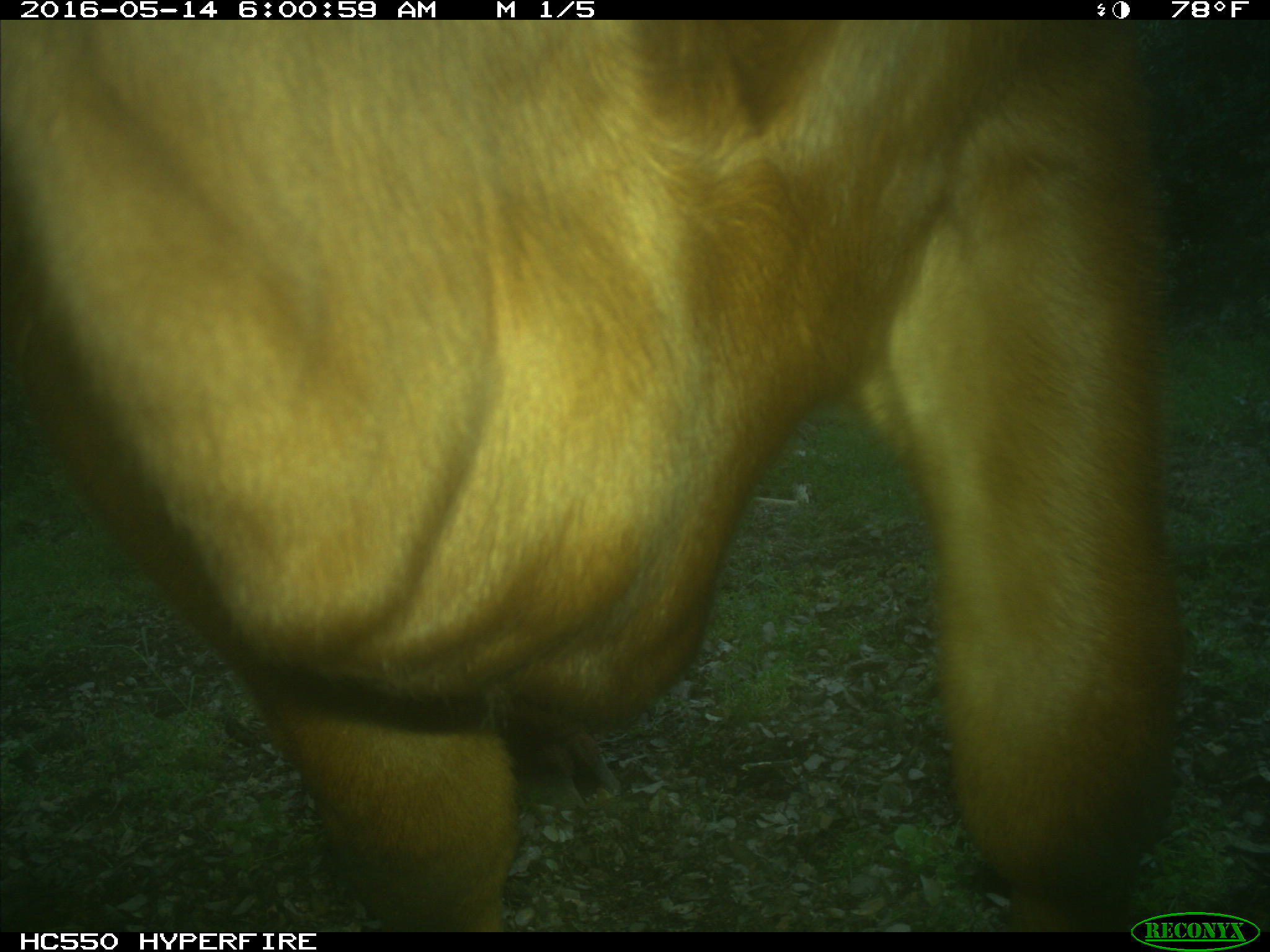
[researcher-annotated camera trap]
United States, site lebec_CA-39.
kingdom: Animalia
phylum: Chordata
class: Mammalia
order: Artiodactyla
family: Bovidae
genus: Bos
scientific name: Bos taurus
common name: domestic cow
Bos taurus (domestic cow).